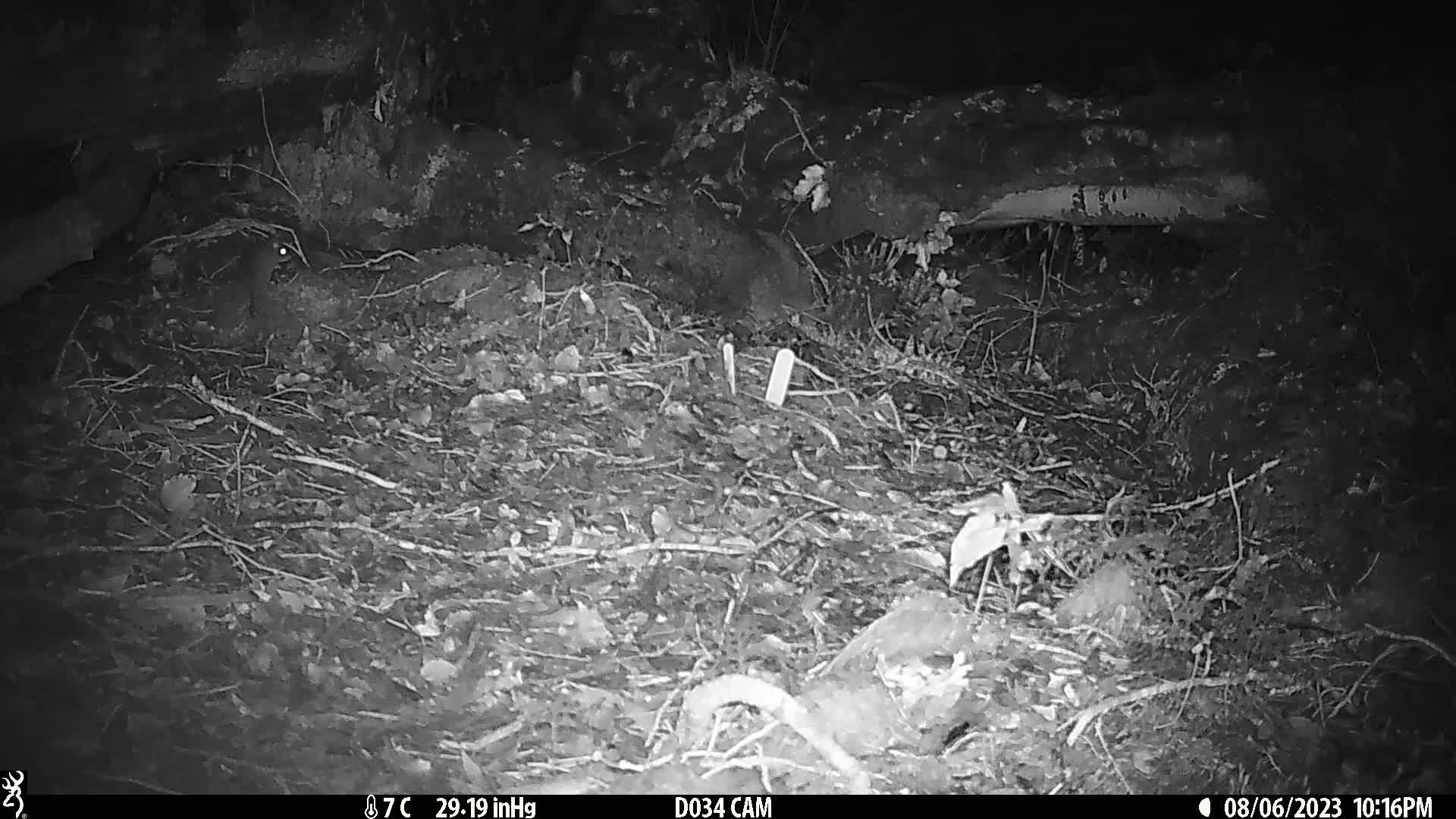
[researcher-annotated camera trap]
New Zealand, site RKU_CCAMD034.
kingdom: Animalia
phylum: Chordata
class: Mammalia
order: Rodentia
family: Muridae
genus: Rattus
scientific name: Rattus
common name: rat